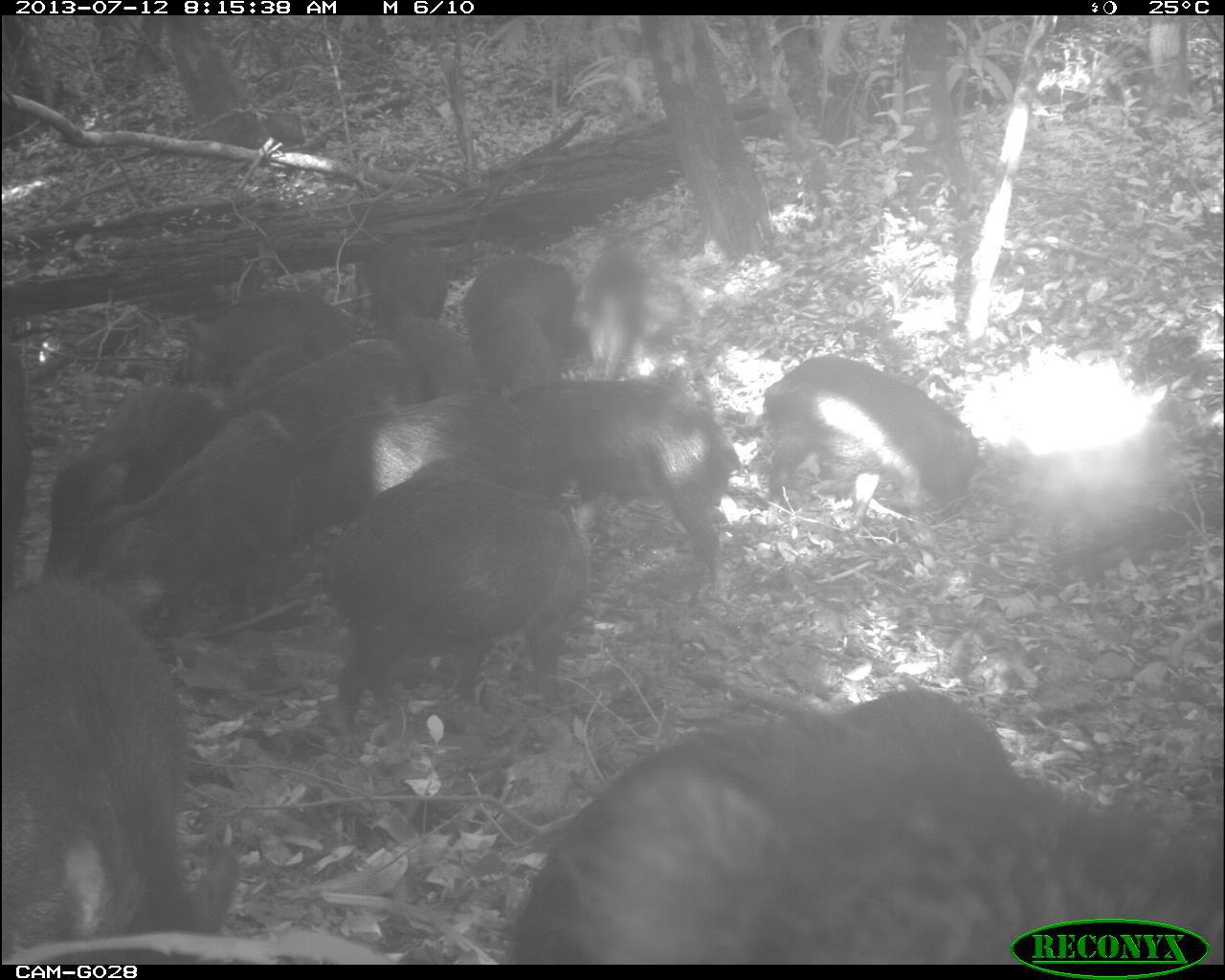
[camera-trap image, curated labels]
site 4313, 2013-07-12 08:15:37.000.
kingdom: Animalia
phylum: Chordata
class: Mammalia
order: Artiodactyla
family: Tayassuidae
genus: Tayassu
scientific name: Tayassu pecari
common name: white-lipped peccary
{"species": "Tayassu pecari (white-lipped peccary)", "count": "20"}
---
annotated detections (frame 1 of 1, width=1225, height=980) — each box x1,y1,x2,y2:
tayassu pecari: 499,681,1225,963; 0,576,240,964; 327,471,594,734; 68,405,300,636; 503,376,743,596; 290,378,543,567; 755,351,980,534; 44,380,228,578; 234,336,424,448; 459,256,585,379; 177,283,356,364; 347,310,465,419; 352,233,447,320; 0,317,30,588; 582,248,636,378; 216,343,314,400